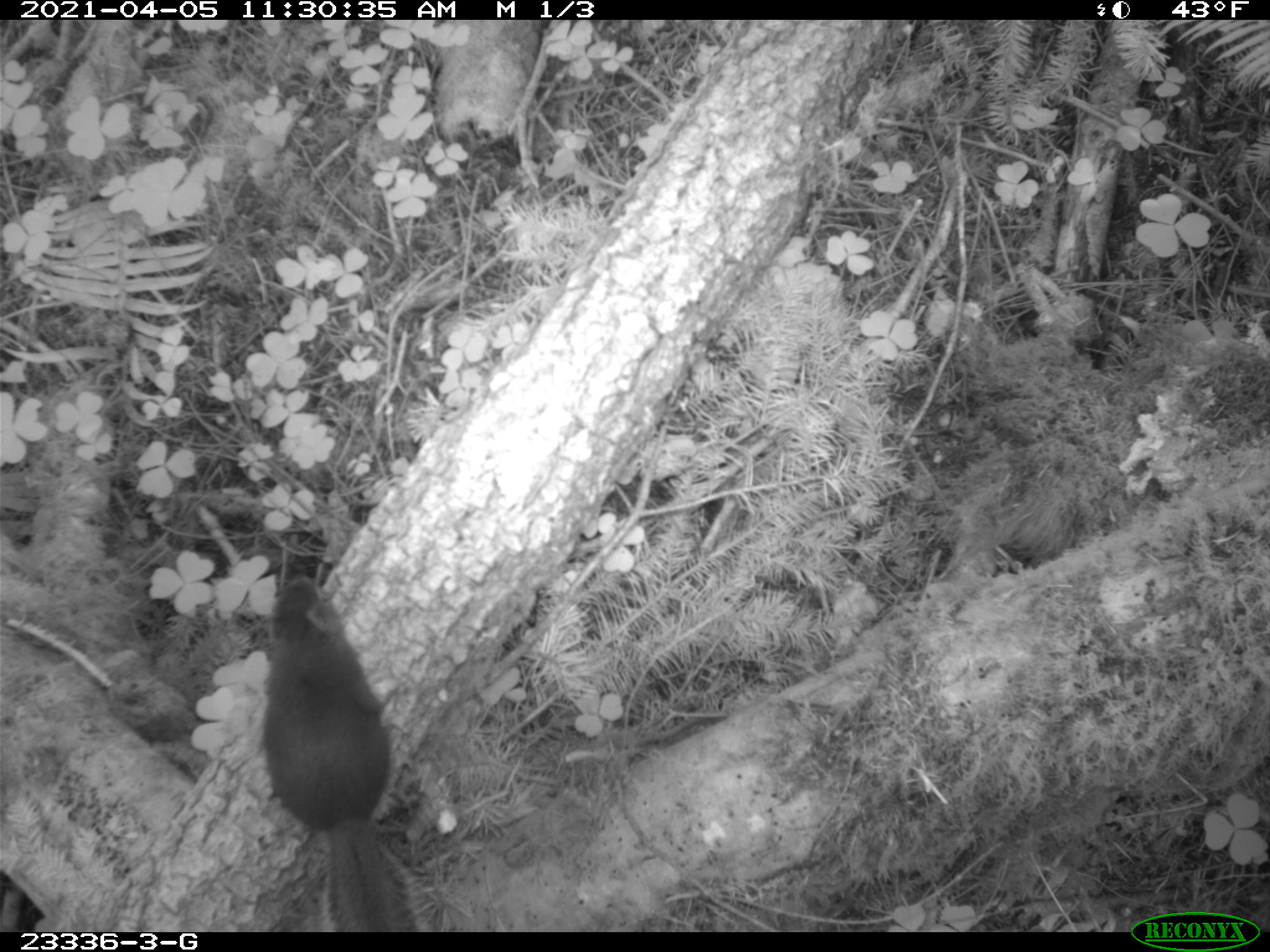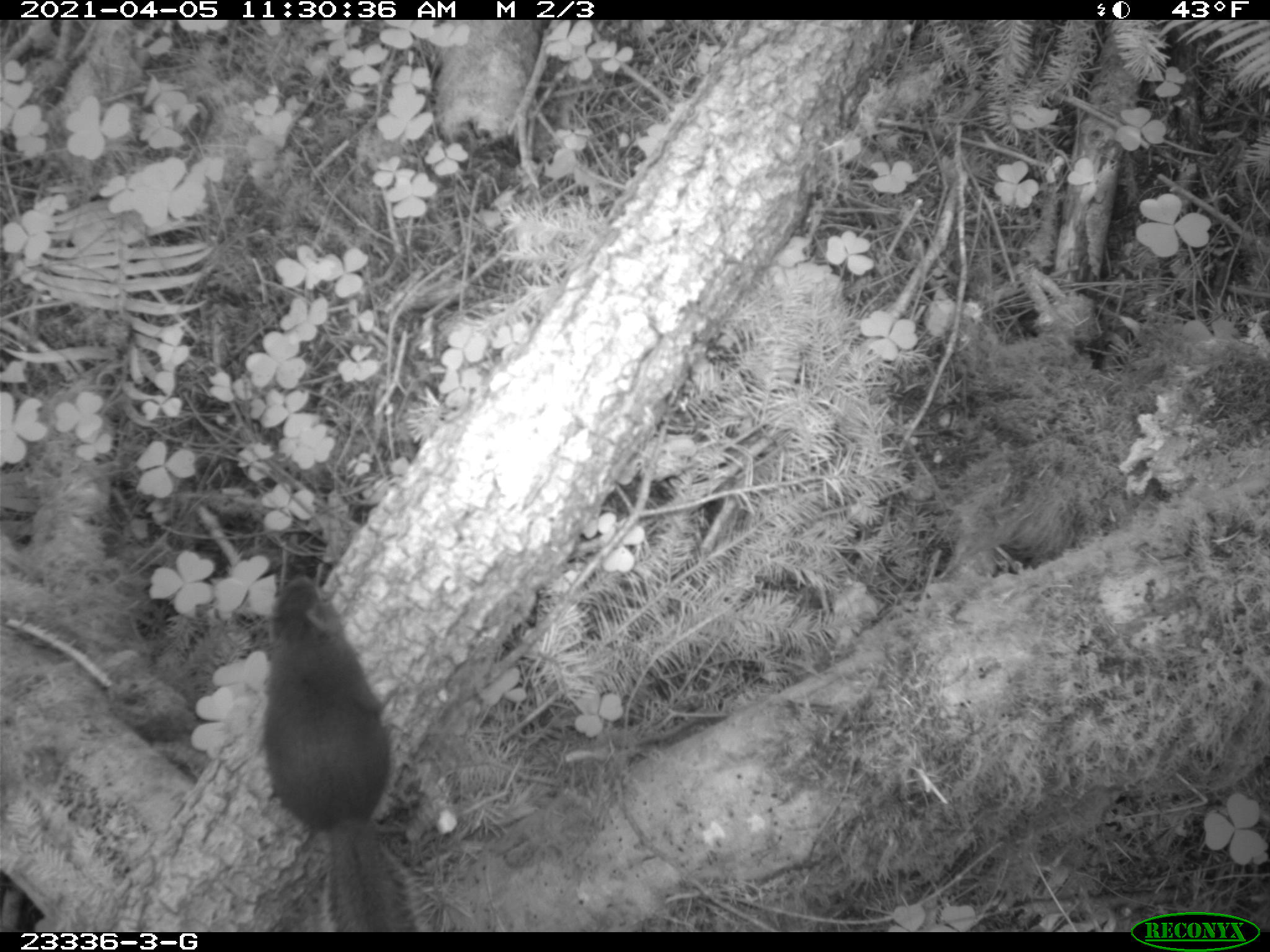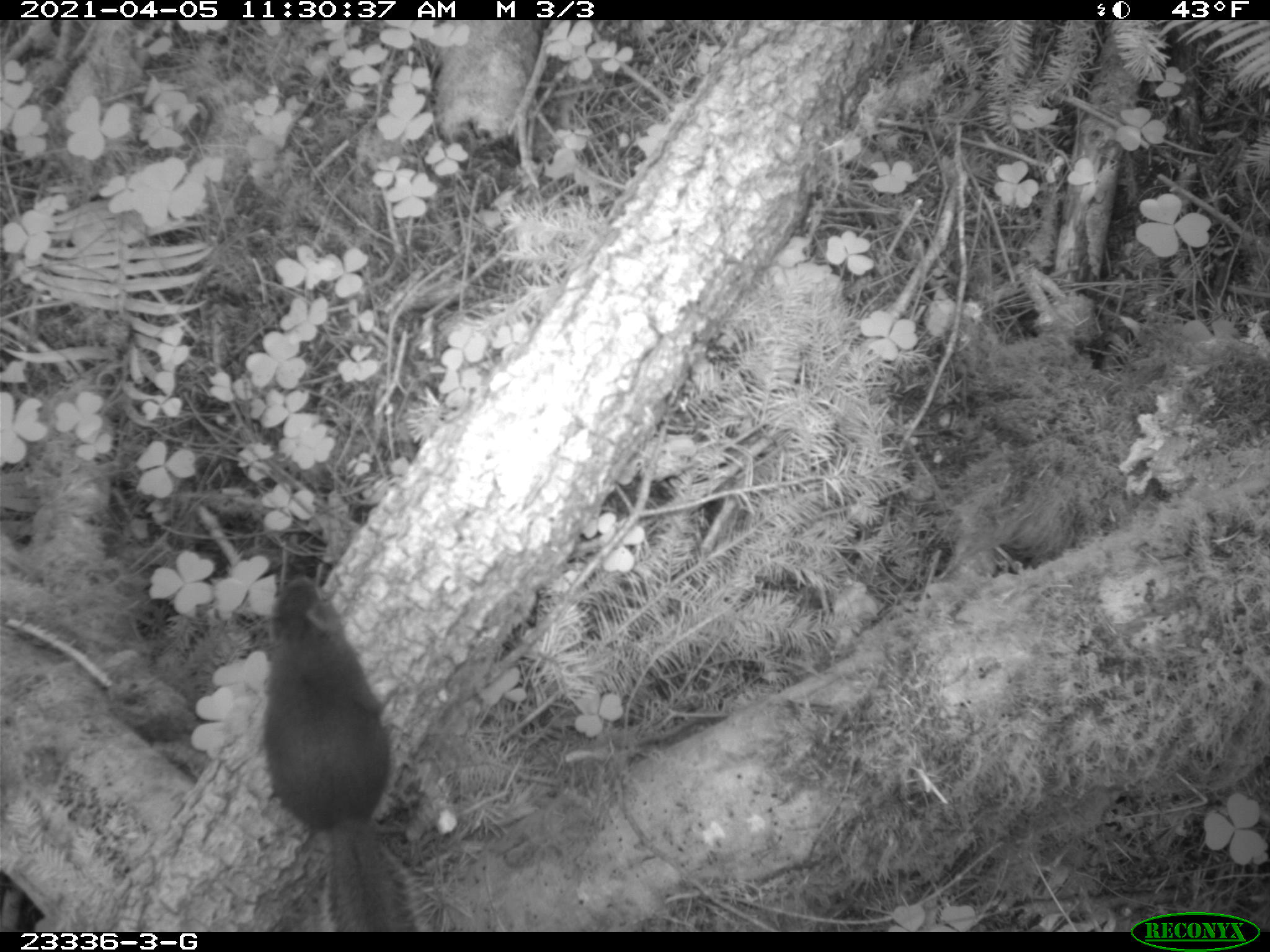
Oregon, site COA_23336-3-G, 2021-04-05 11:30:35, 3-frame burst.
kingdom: Animalia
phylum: Chordata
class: Mammalia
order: Rodentia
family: Sciuridae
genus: Tamiasciurus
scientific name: Tamiasciurus douglasii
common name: douglas squirrel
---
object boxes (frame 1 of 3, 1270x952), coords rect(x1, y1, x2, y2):
douglas squirrel: rect(253, 570, 436, 929)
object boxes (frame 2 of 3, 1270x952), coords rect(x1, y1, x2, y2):
douglas squirrel: rect(258, 575, 437, 927)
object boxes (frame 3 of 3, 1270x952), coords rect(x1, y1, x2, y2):
douglas squirrel: rect(257, 573, 442, 927)